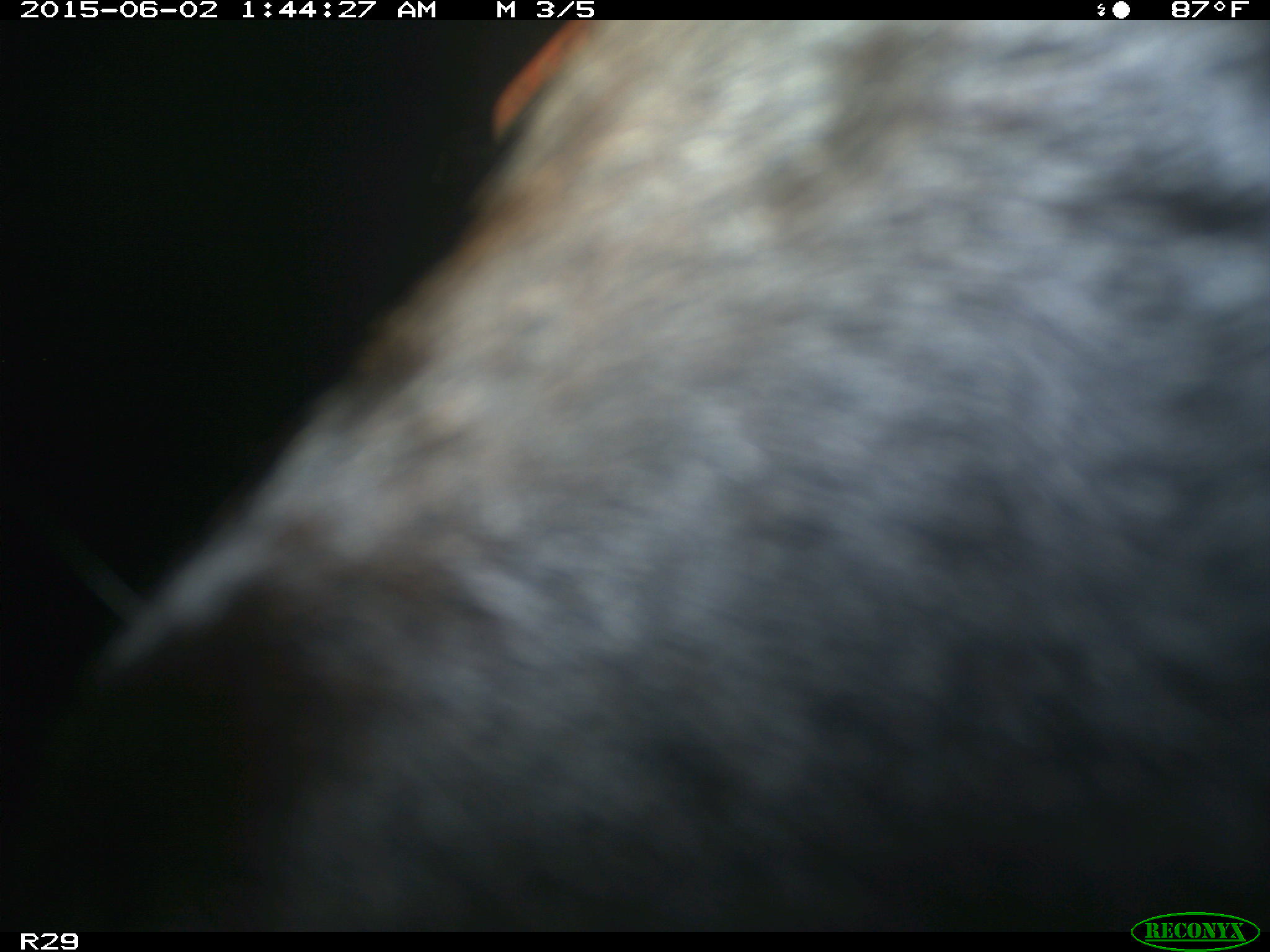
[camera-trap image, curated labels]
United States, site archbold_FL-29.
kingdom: Animalia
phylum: Chordata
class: Mammalia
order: Artiodactyla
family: Bovidae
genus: Bos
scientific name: Bos taurus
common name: domestic cow